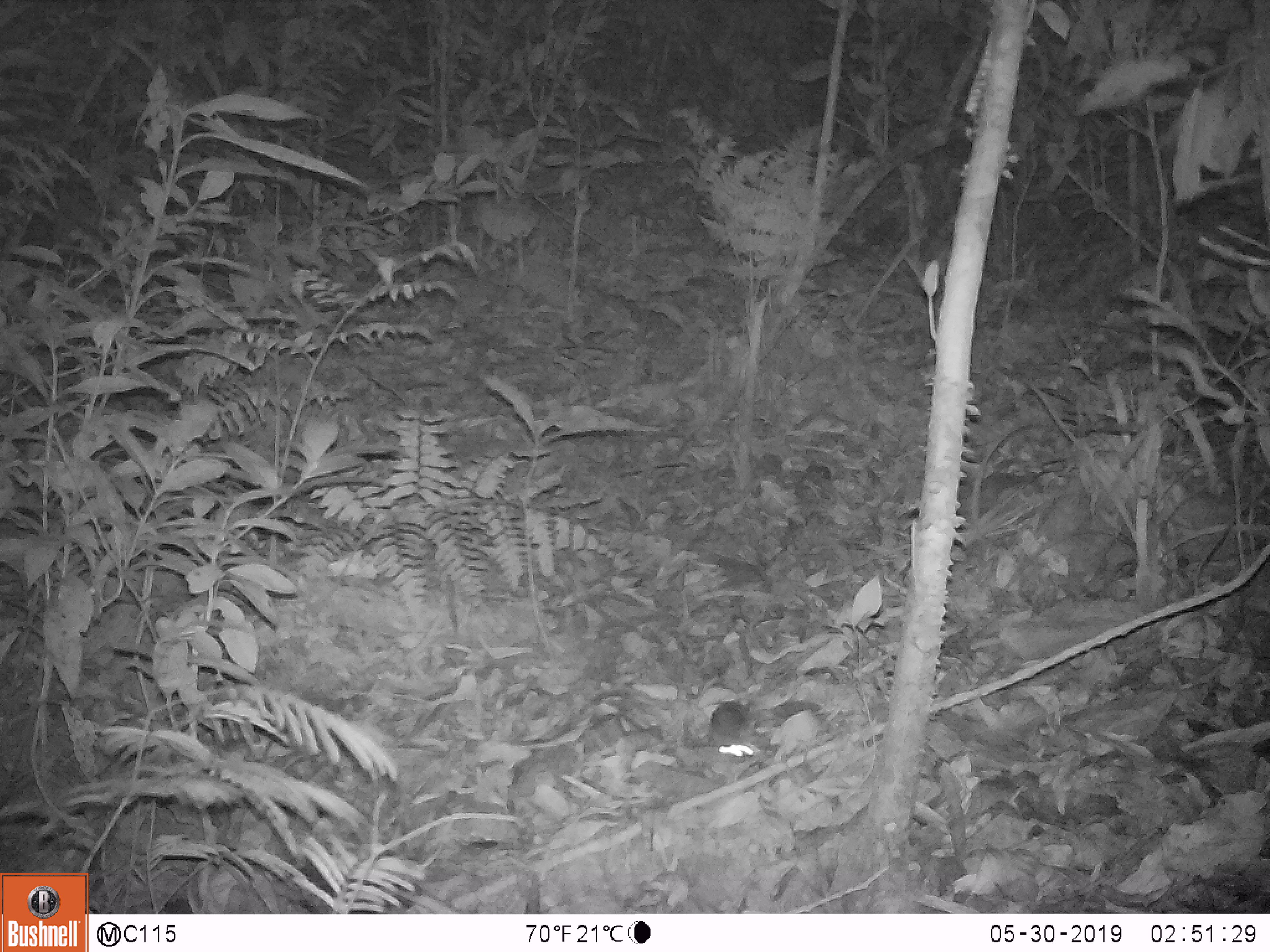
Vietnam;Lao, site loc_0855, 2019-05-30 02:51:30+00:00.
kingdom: Animalia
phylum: Chordata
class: Mammalia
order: Rodentia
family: Muridae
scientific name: Muridae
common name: old-world mice and rats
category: unidentified murid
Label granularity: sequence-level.